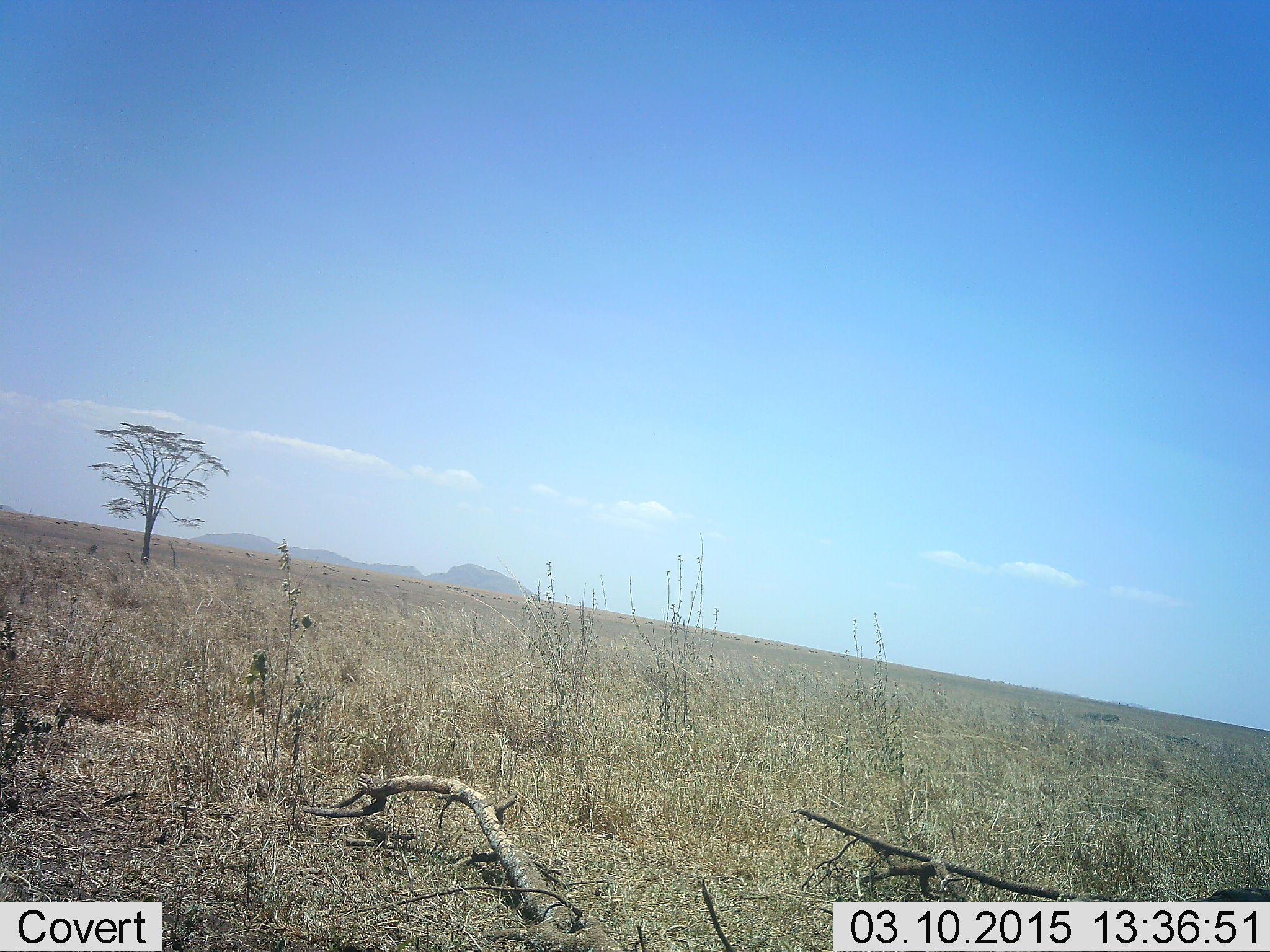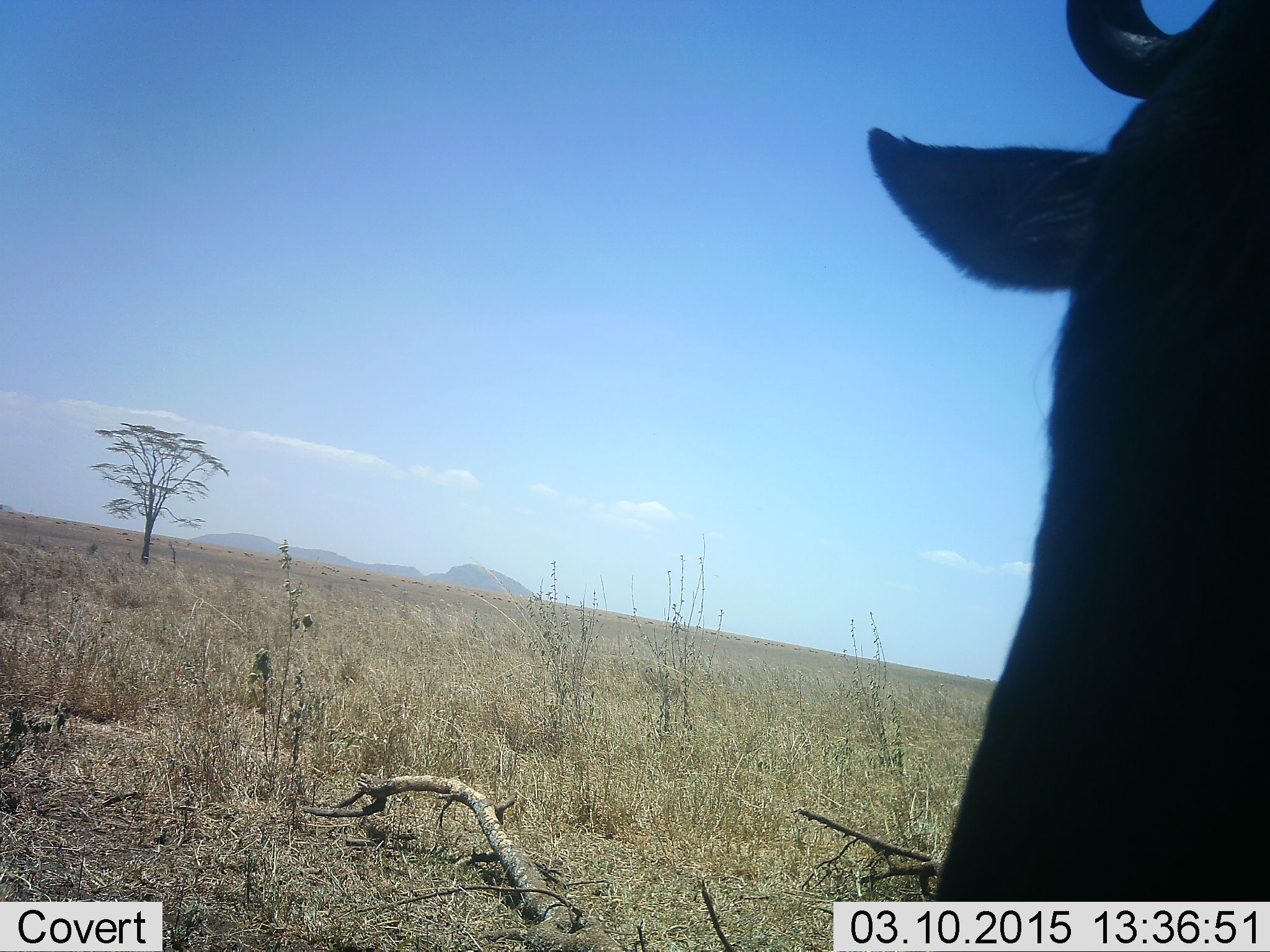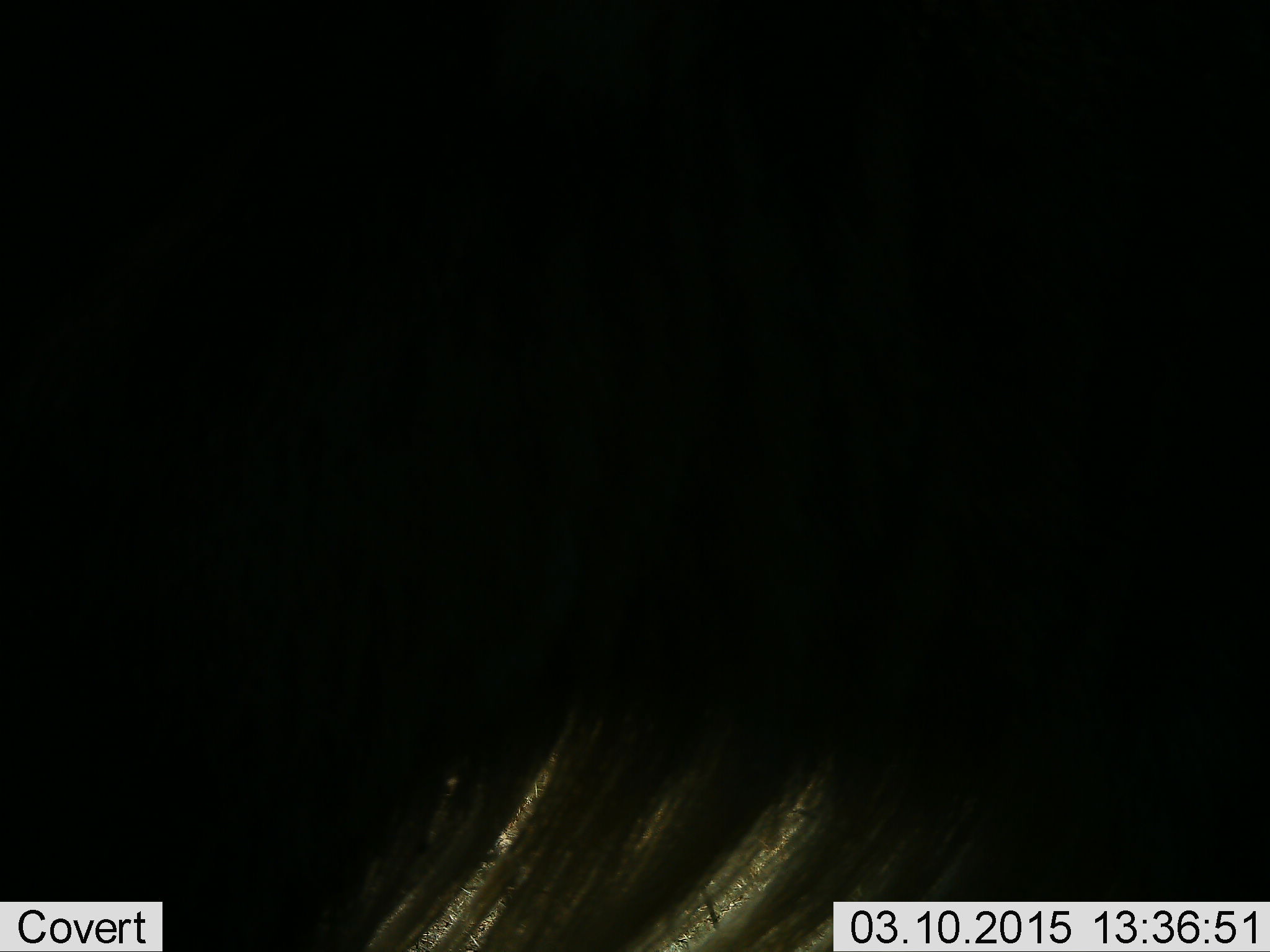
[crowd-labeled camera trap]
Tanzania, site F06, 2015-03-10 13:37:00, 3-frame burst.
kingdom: Animalia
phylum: Chordata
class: Mammalia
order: Artiodactyla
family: Bovidae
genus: Connochaetes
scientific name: Connochaetes taurinus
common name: blue wildebeest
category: wildebeest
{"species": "wildebeest (blue wildebeest) (Connochaetes taurinus)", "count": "1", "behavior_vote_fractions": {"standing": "60%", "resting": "0%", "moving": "60%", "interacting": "0%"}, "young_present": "0%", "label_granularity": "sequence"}